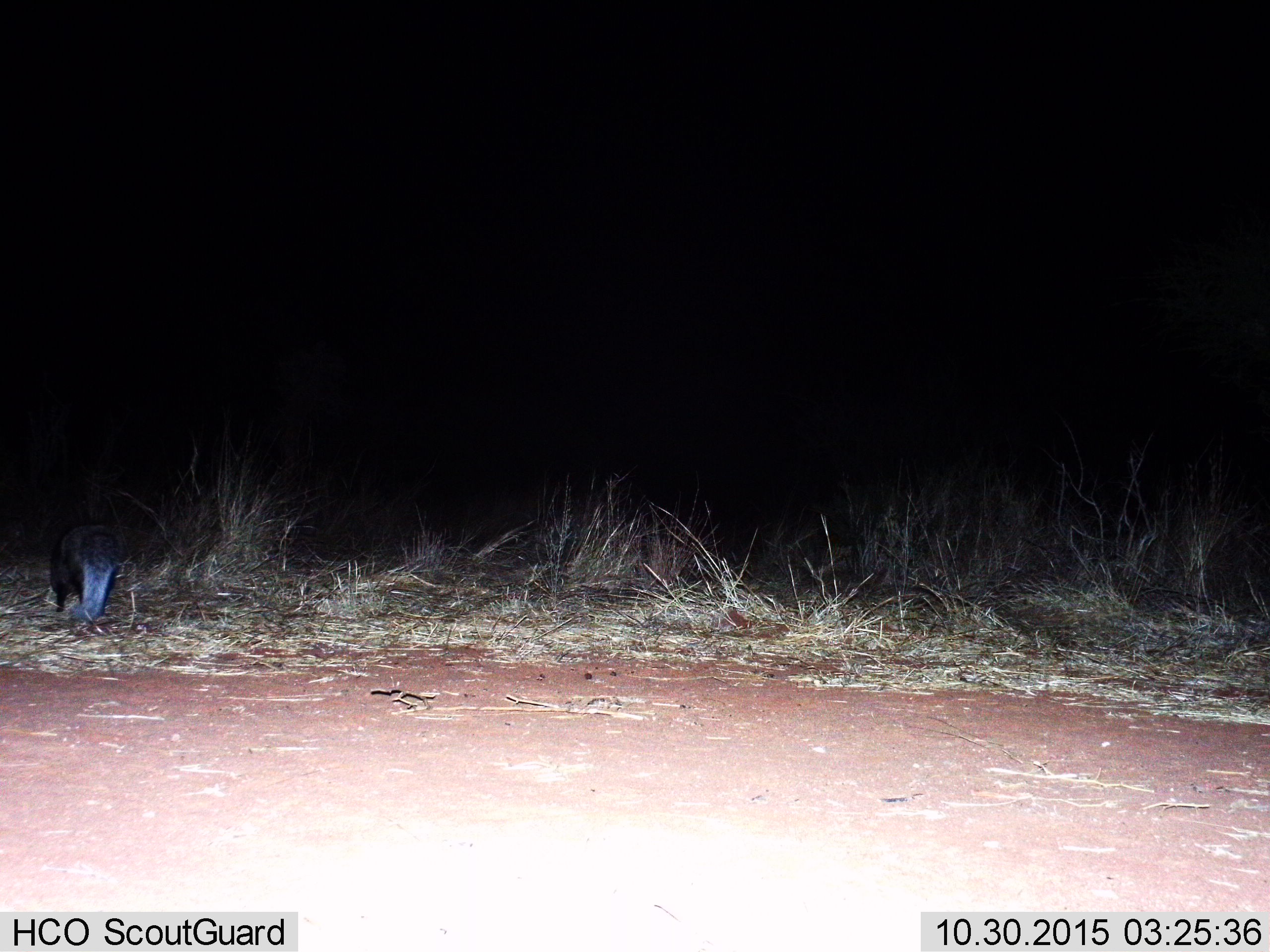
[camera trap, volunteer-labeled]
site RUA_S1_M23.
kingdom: Animalia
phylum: Chordata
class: Mammalia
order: Carnivora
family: Herpestidae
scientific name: Herpestidae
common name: mongoose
Mongoose (Herpestidae), count 1. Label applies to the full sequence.